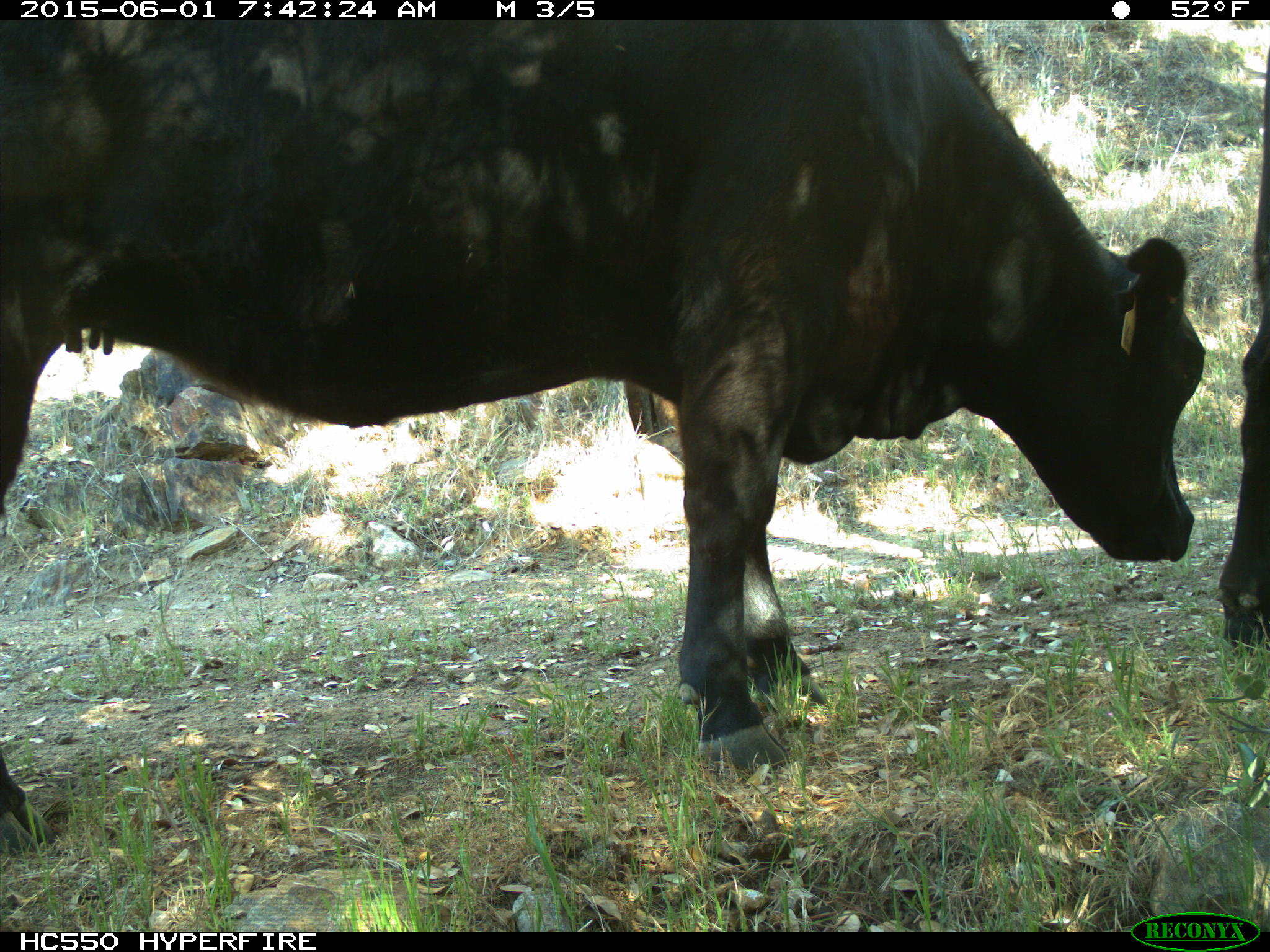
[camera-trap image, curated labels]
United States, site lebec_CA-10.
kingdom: Animalia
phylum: Chordata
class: Mammalia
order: Artiodactyla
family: Bovidae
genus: Bos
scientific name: Bos taurus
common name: domestic cow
Bos taurus (domestic cow).